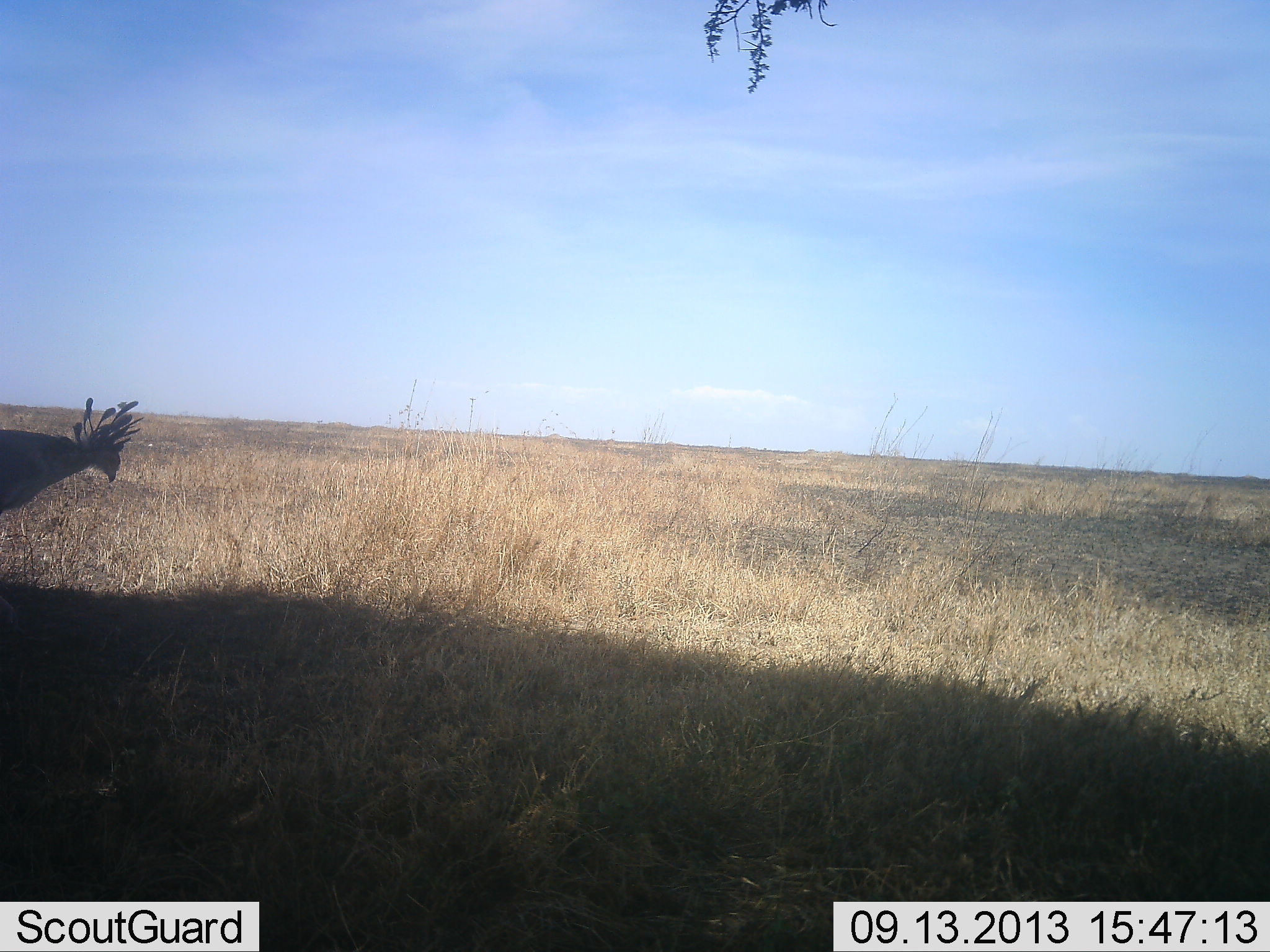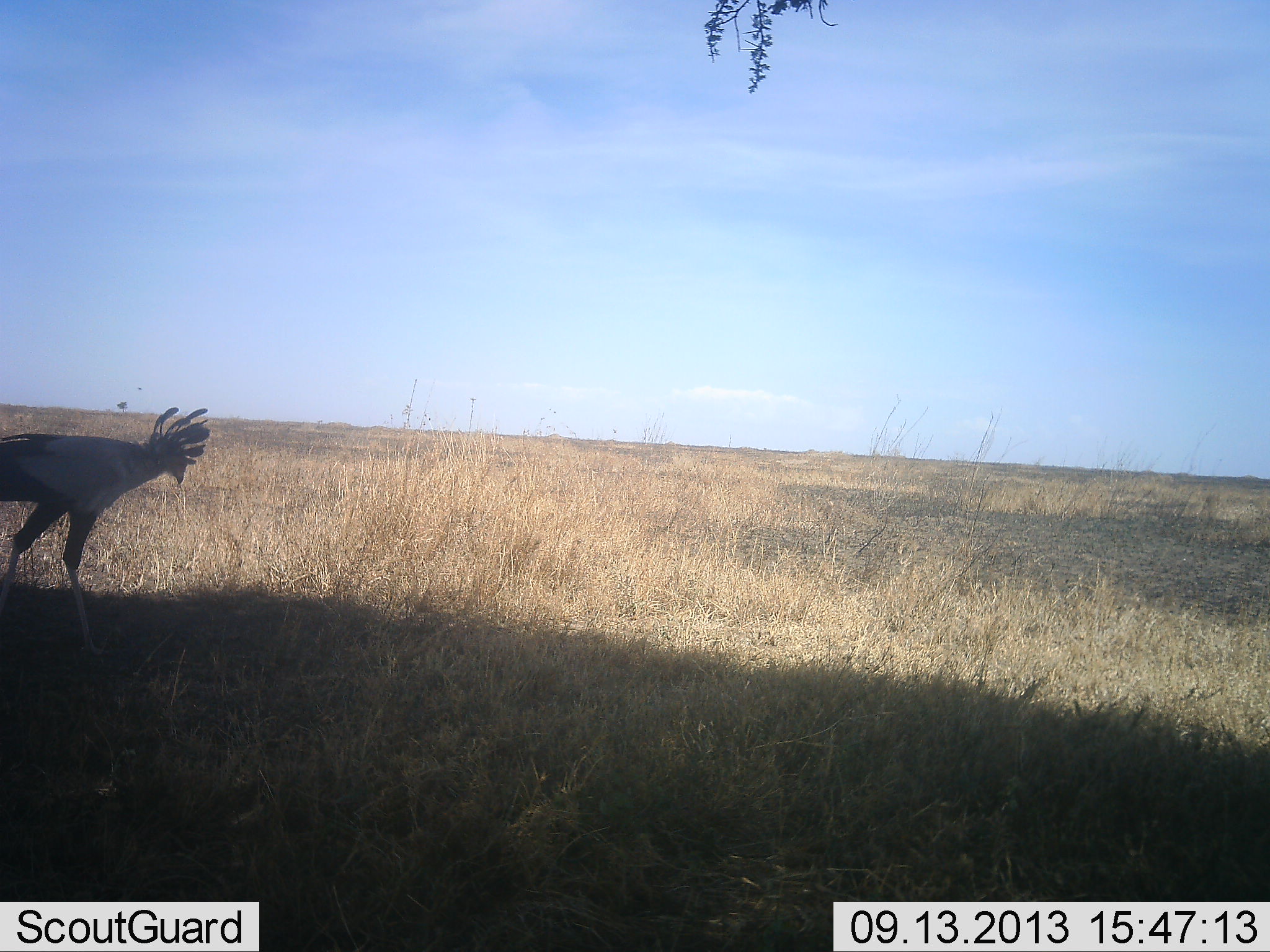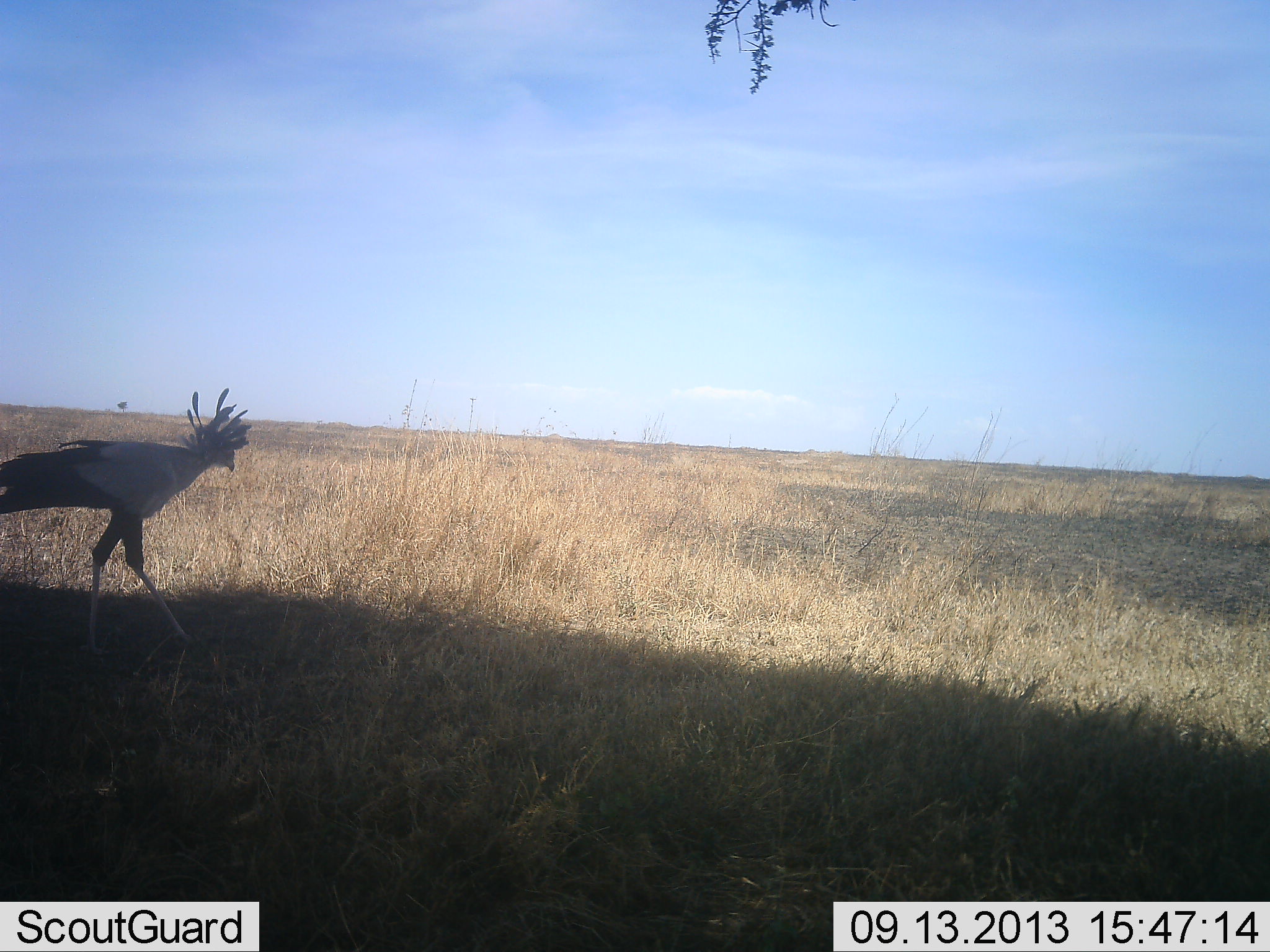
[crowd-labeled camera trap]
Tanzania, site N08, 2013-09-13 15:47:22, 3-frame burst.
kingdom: Animalia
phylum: Chordata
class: Aves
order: Accipitriformes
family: Sagittariidae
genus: Sagittarius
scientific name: Sagittarius serpentarius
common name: secretary bird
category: secretarybird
Secretarybird (secretary bird) (Sagittarius serpentarius), count 1. Behavior (volunteer vote fractions): standing 20%, resting 0%, moving 90%, interacting 0%. Young present (vote fraction): 0%. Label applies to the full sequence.